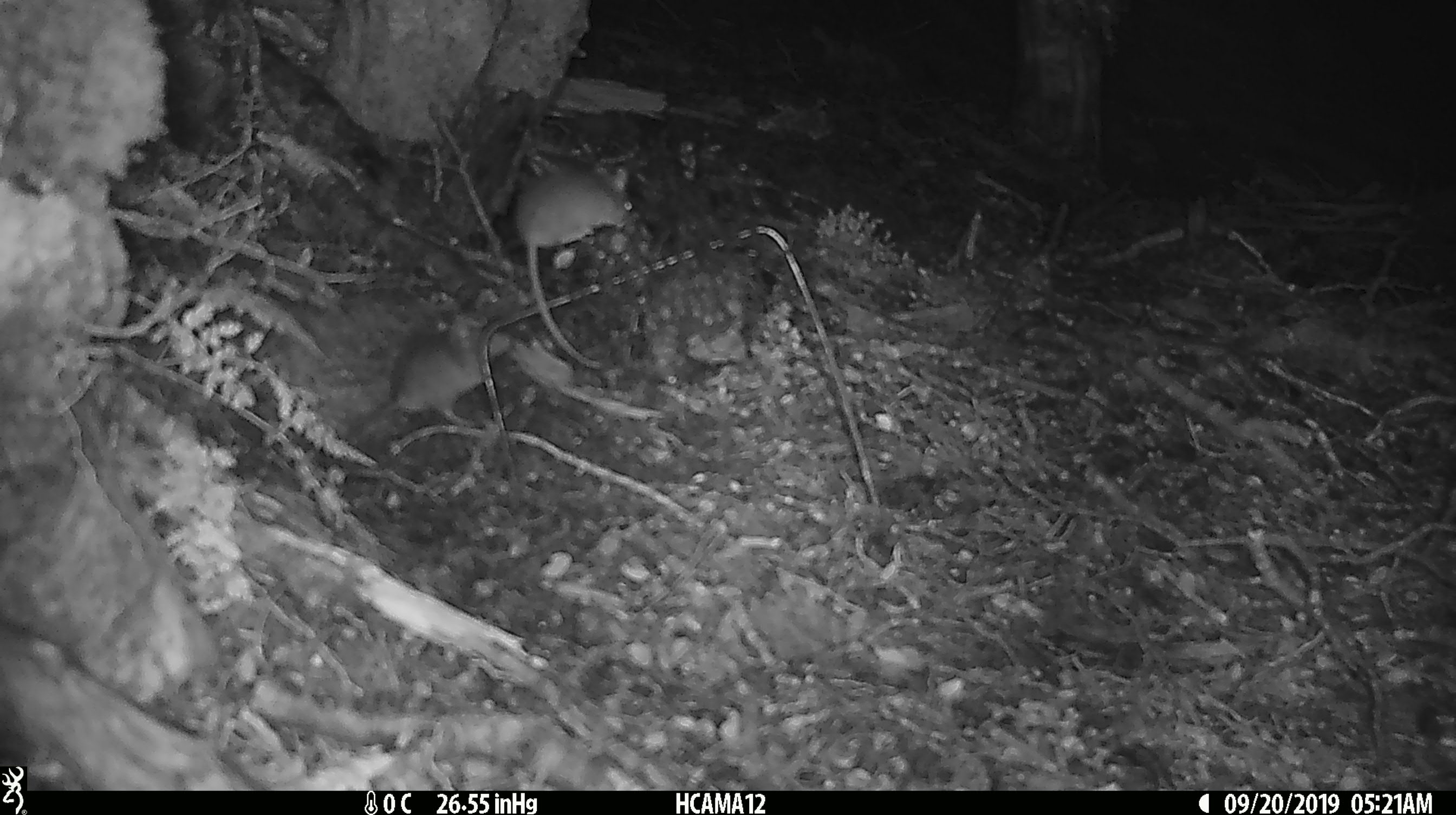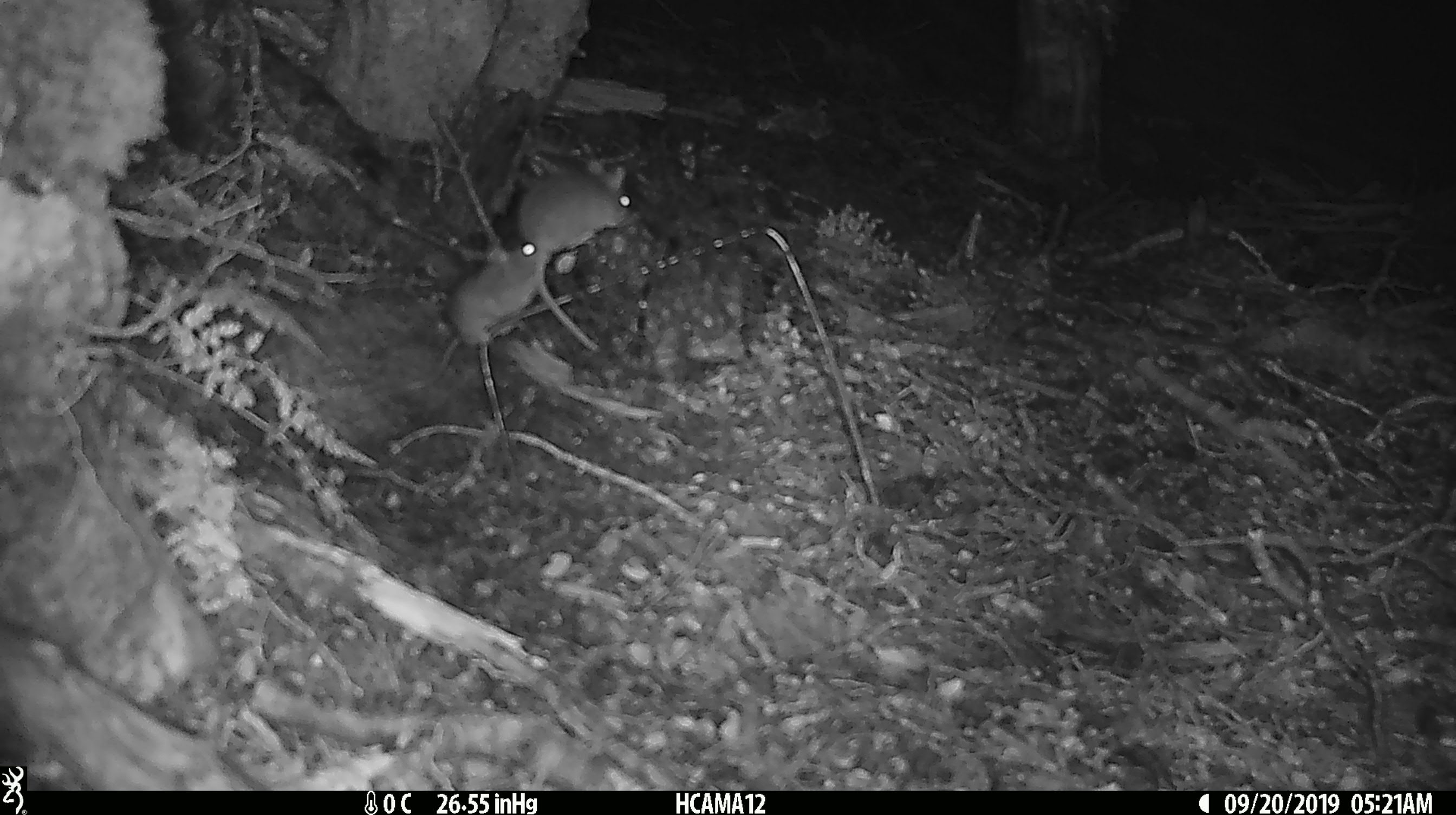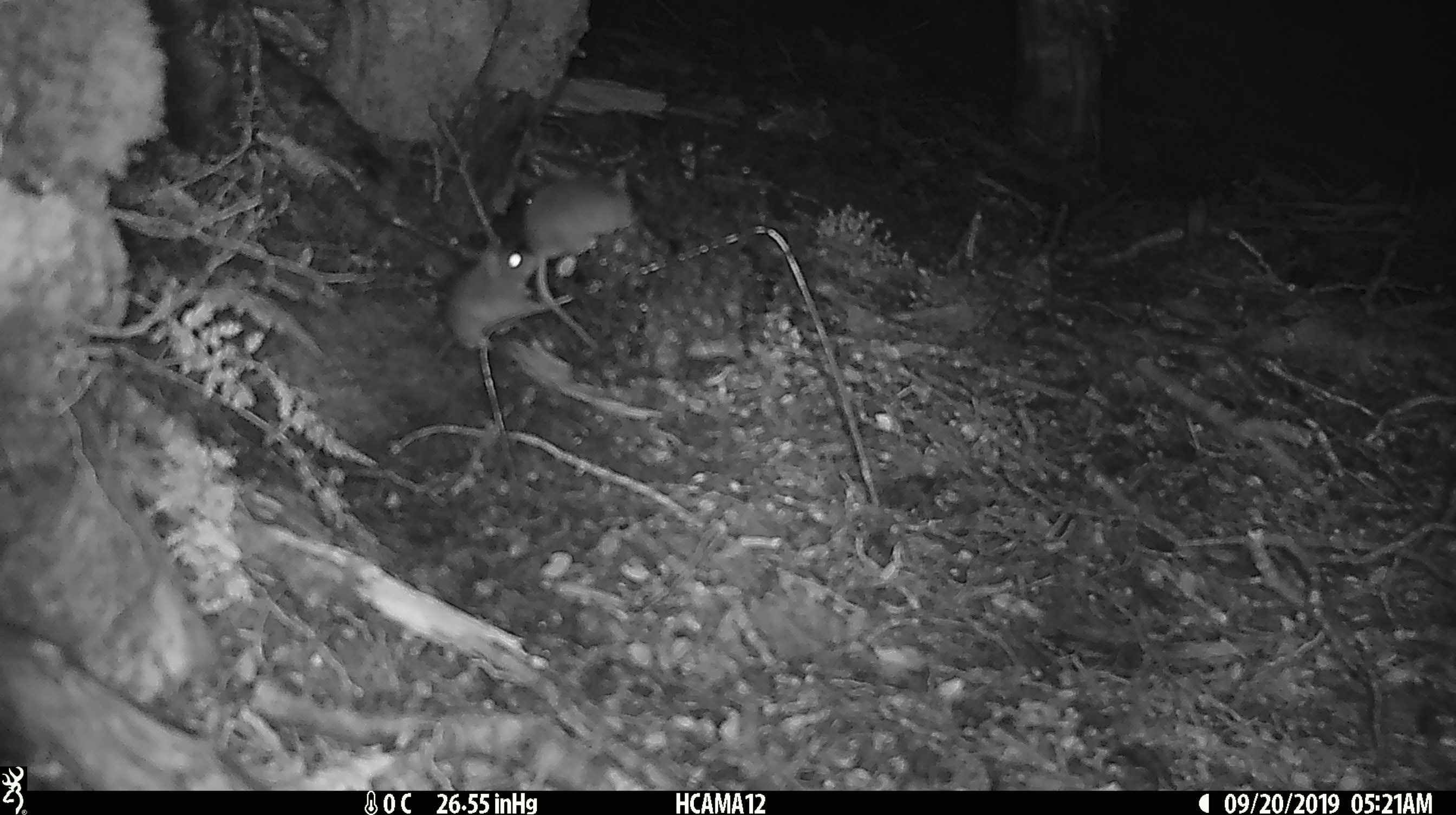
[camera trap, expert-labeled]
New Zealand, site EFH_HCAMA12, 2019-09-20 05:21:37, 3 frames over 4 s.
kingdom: Animalia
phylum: Chordata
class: Mammalia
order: Rodentia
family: Muridae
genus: Mus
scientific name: Mus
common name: mouse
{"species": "mouse (Mus)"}